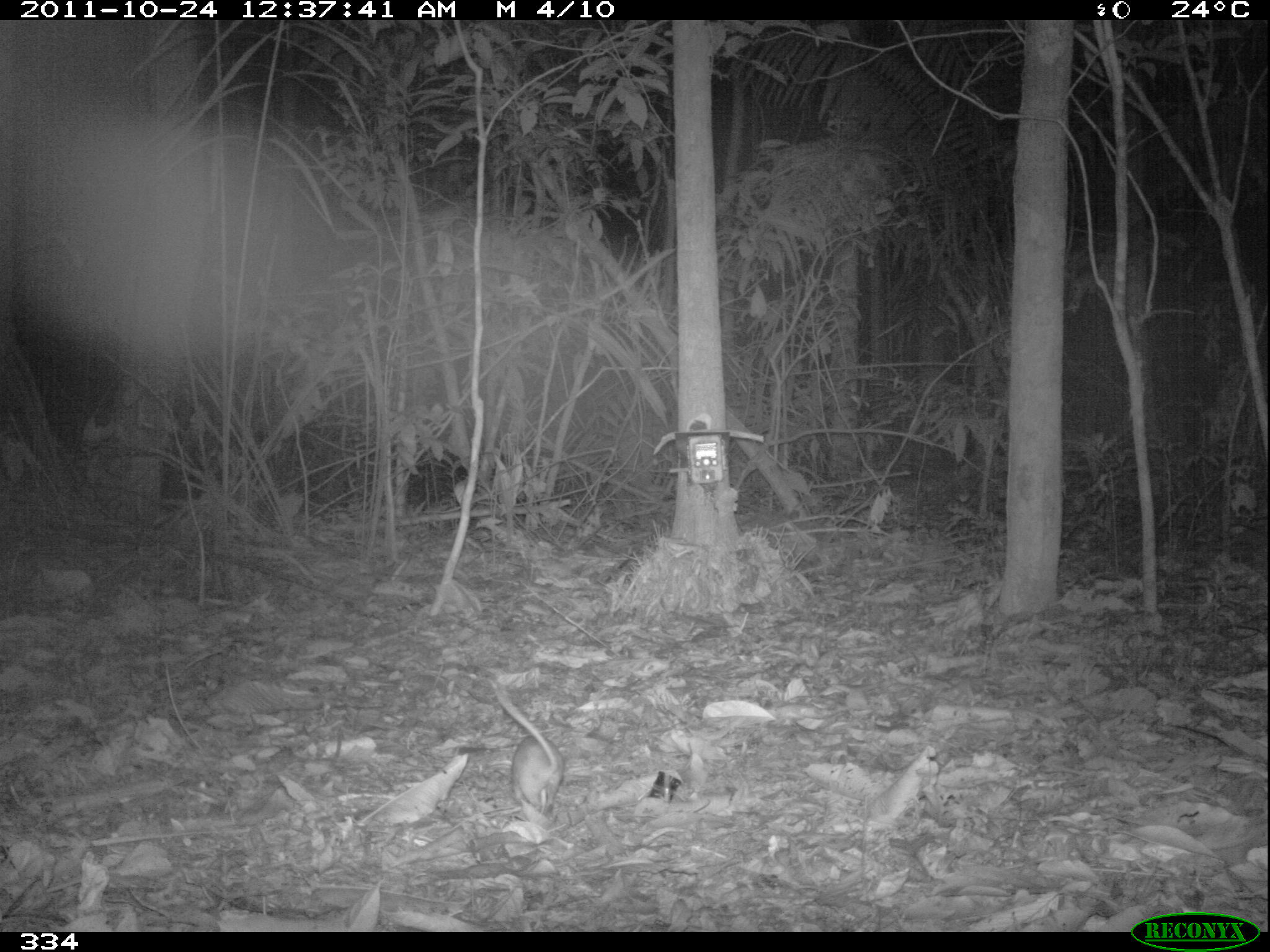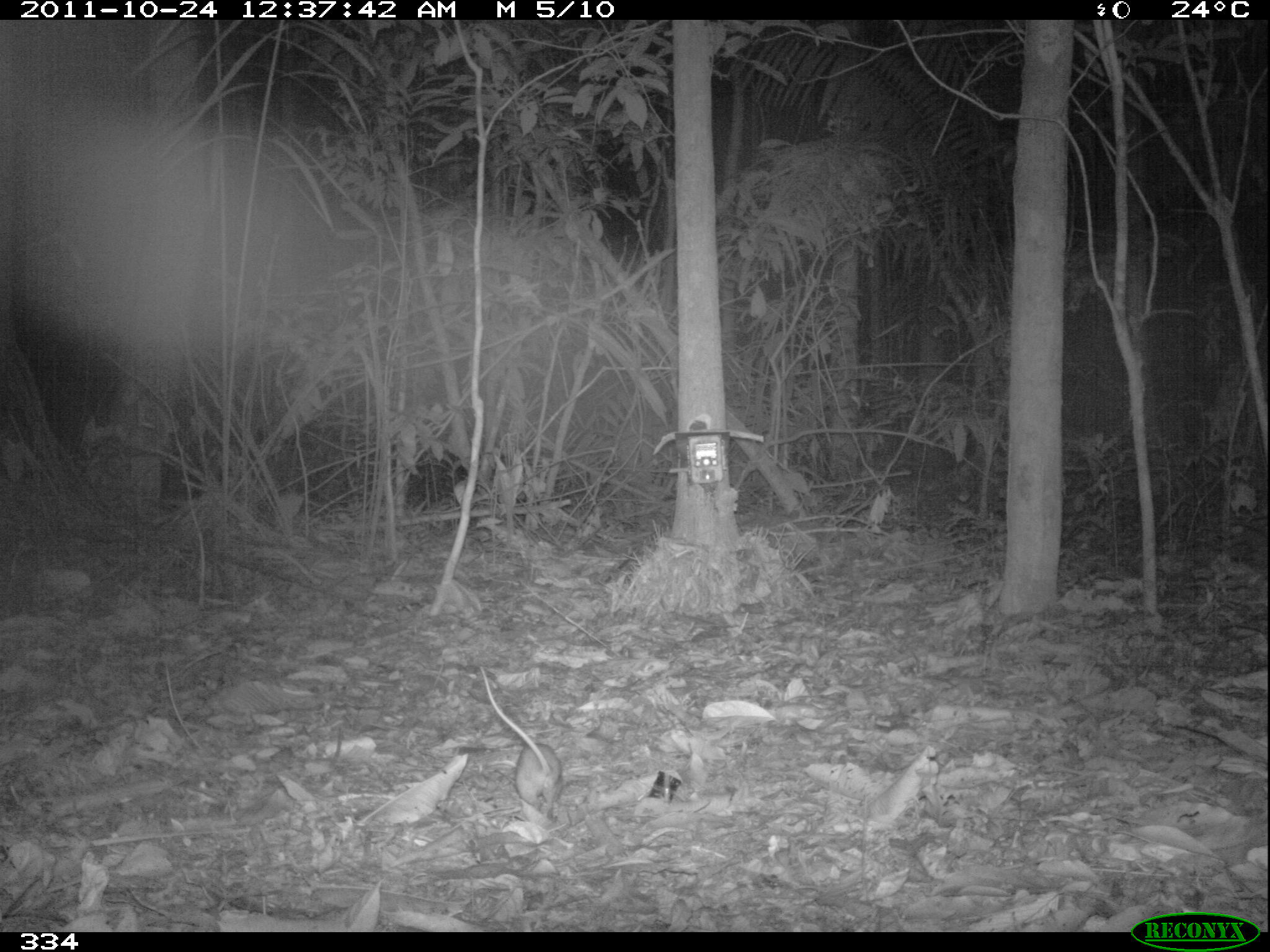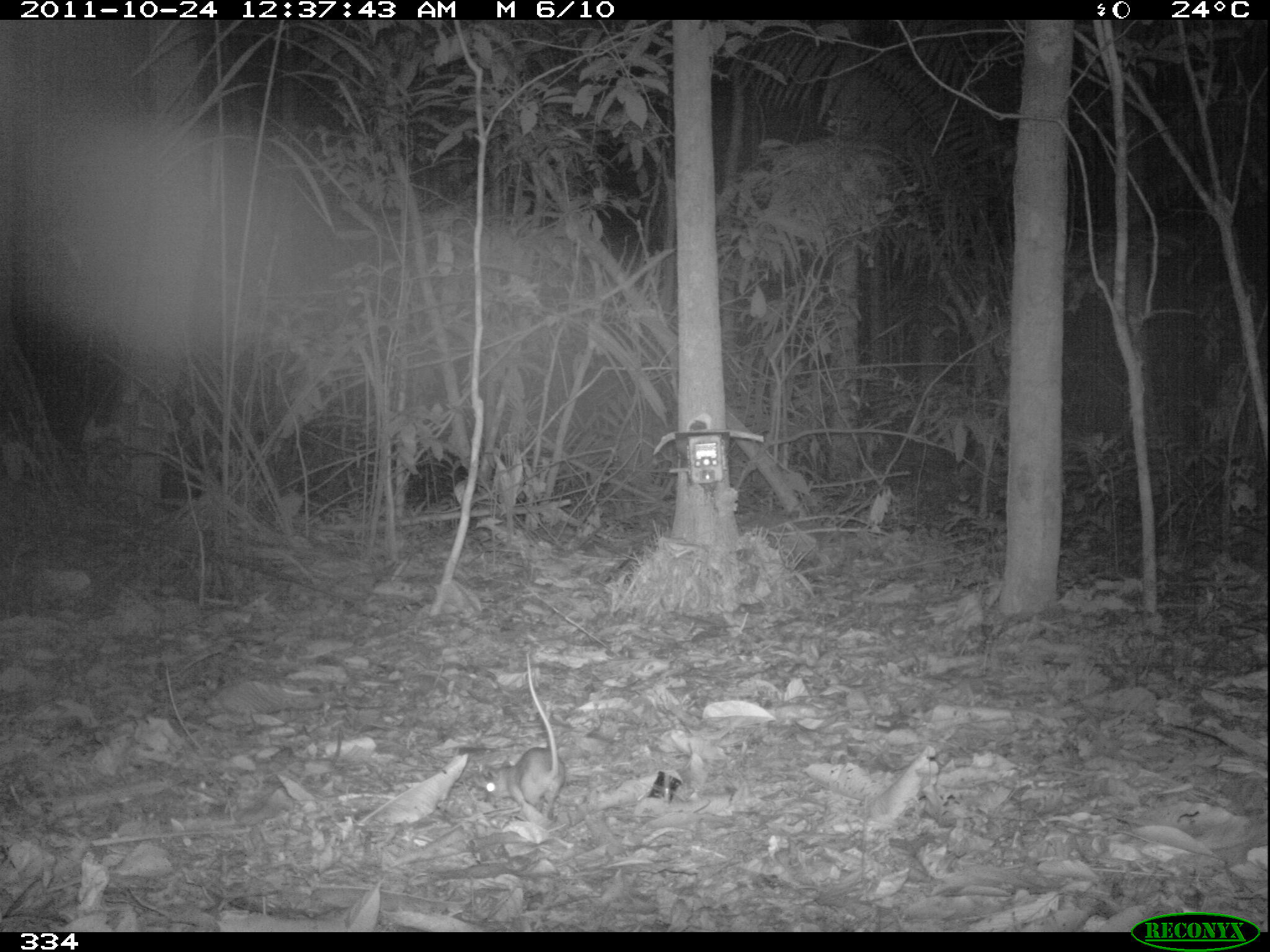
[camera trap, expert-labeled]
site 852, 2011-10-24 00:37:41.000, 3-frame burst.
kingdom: Animalia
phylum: Chordata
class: Mammalia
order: Rodentia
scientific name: Rodentia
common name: rodents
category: unknown rodent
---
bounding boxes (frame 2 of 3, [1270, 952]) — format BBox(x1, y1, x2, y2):
unknown rodent: BBox(477, 665, 562, 818)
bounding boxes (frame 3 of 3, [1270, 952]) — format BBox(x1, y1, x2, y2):
unknown rodent: BBox(484, 650, 567, 827)